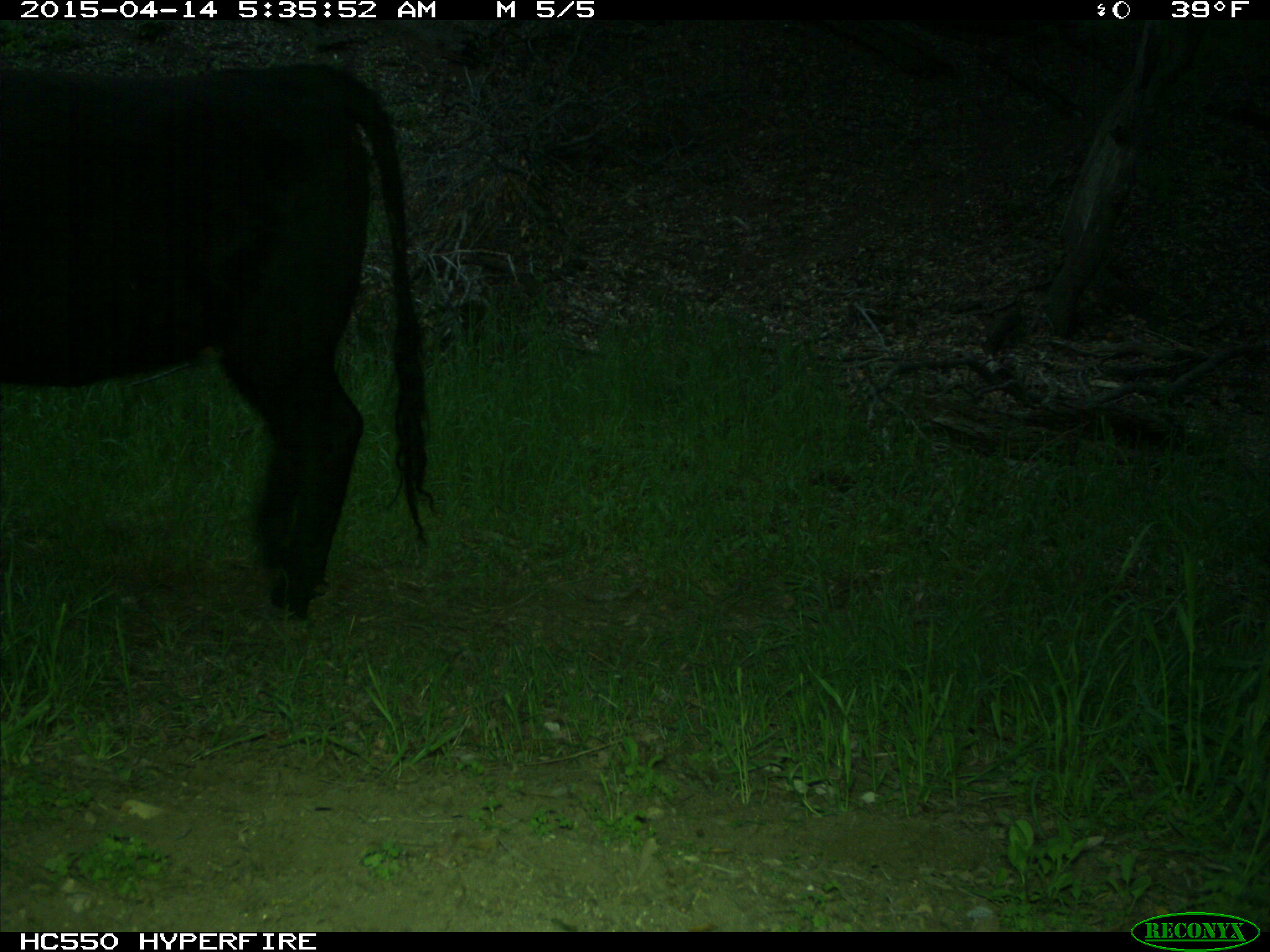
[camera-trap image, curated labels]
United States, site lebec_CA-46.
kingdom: Animalia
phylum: Chordata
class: Mammalia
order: Artiodactyla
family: Bovidae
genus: Bos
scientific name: Bos taurus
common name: domestic cow